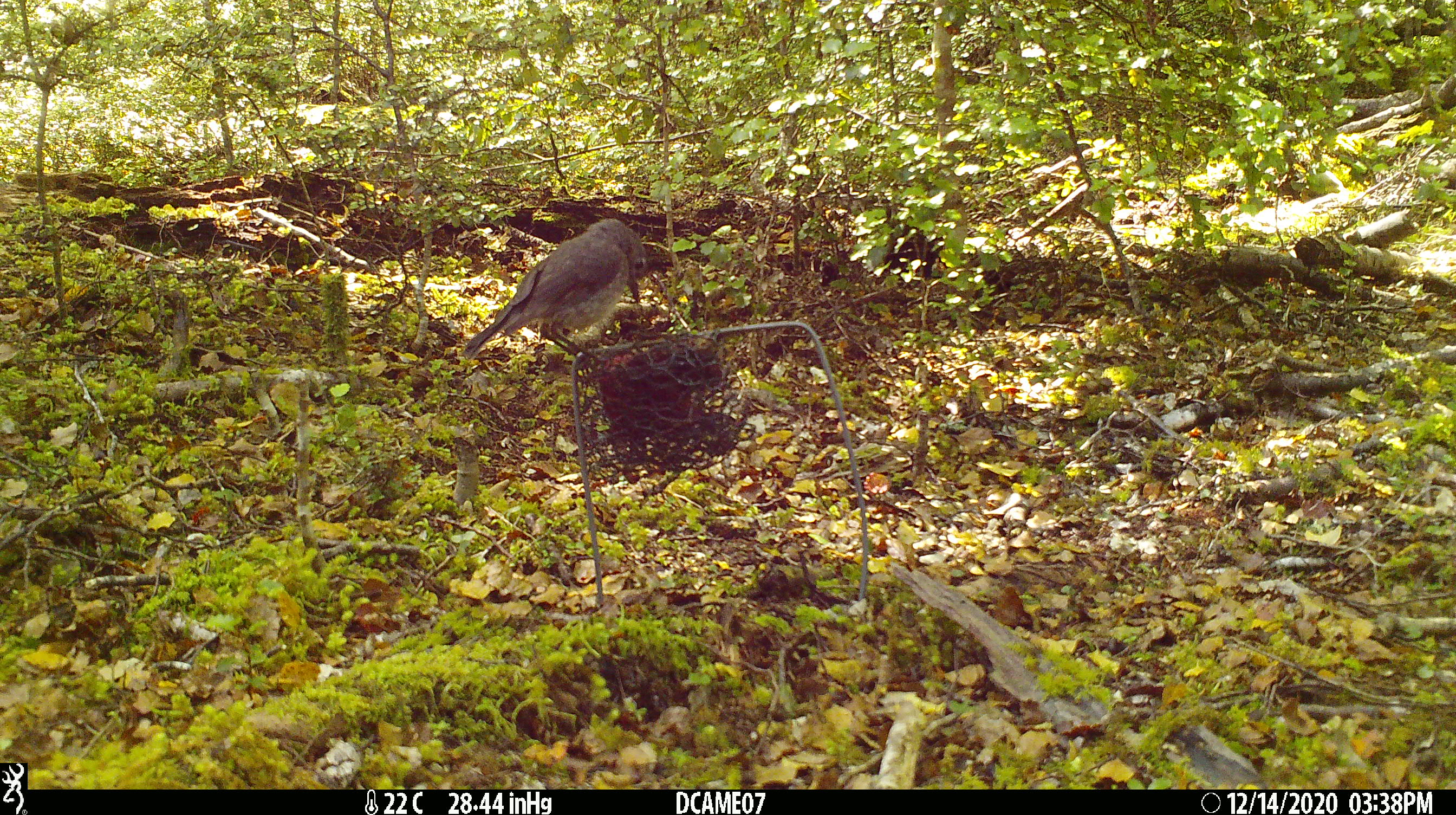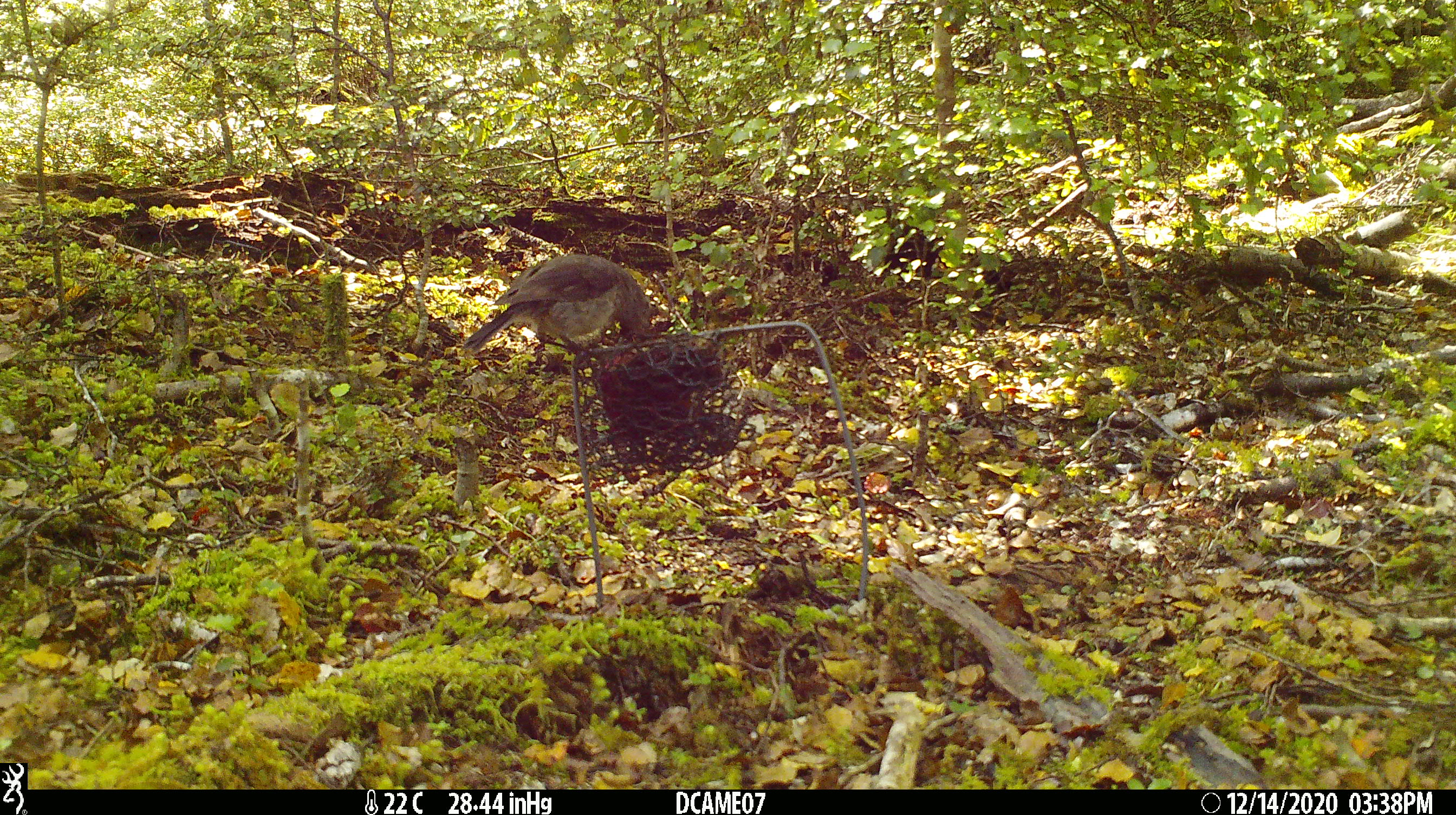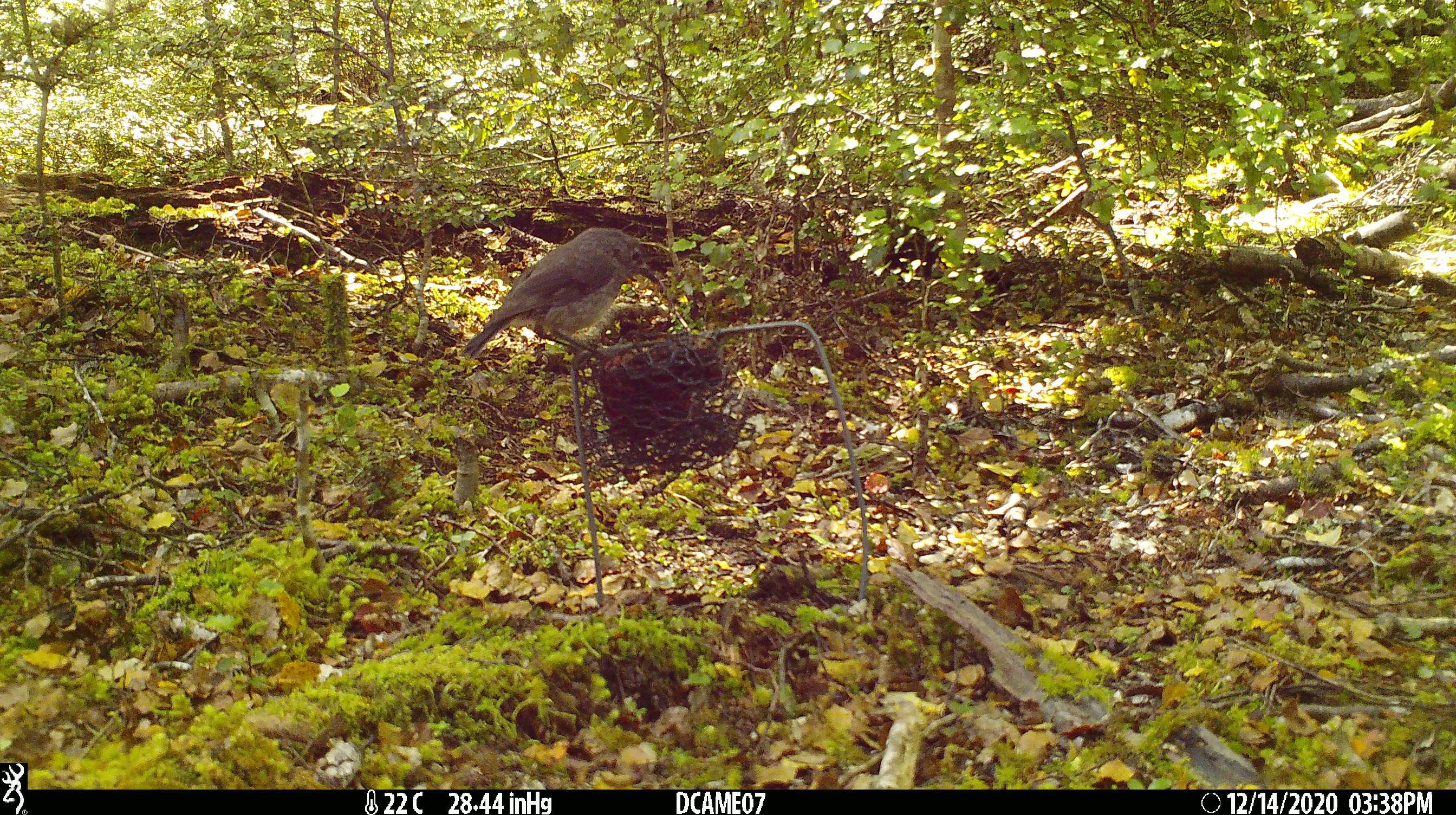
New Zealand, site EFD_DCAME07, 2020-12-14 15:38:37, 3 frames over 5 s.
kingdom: Animalia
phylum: Chordata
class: Aves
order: Passeriformes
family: Petroicidae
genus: Petroica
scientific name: Petroica australis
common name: new zealand robin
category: robin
Robin (new zealand robin) (Petroica australis).